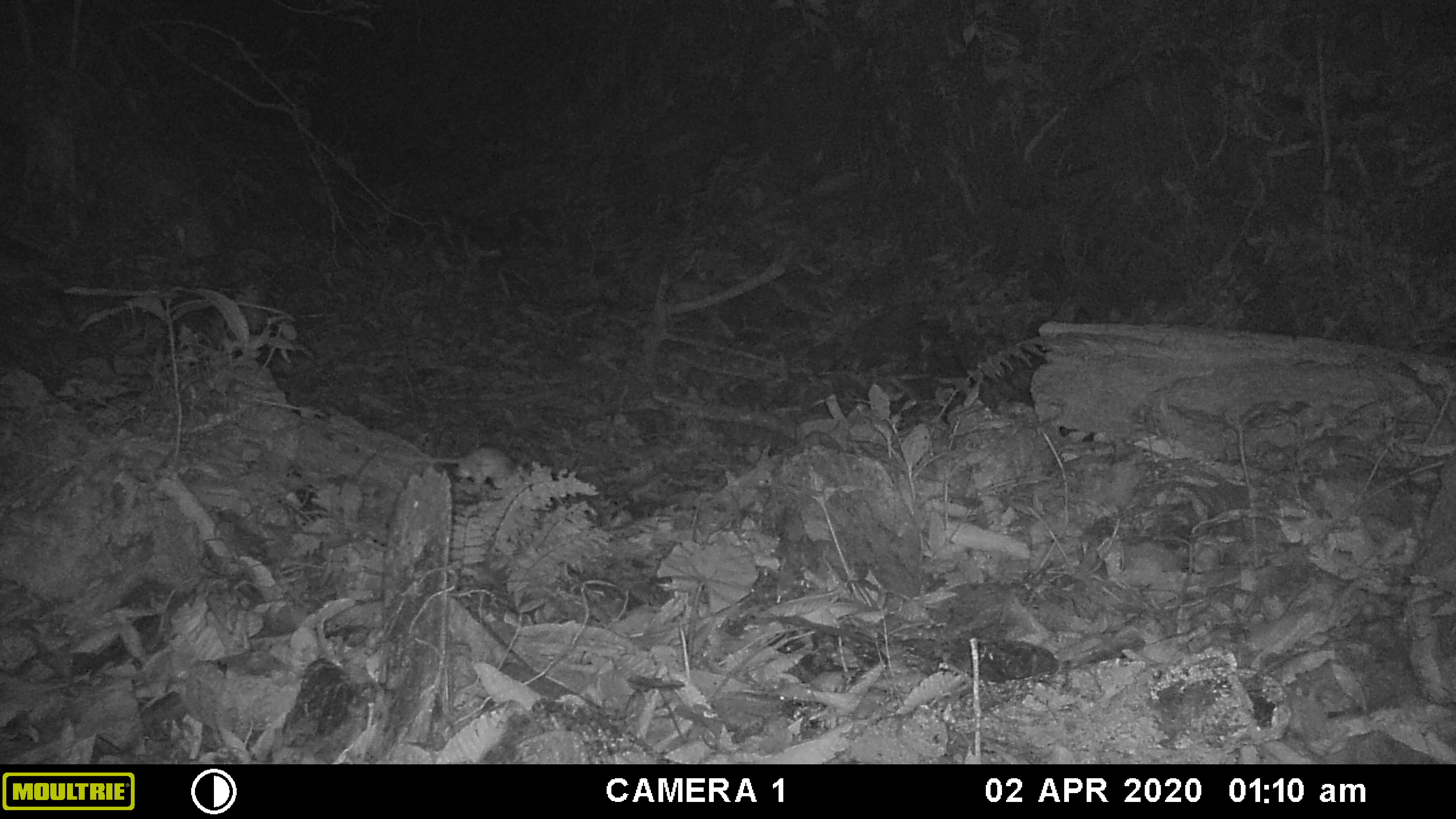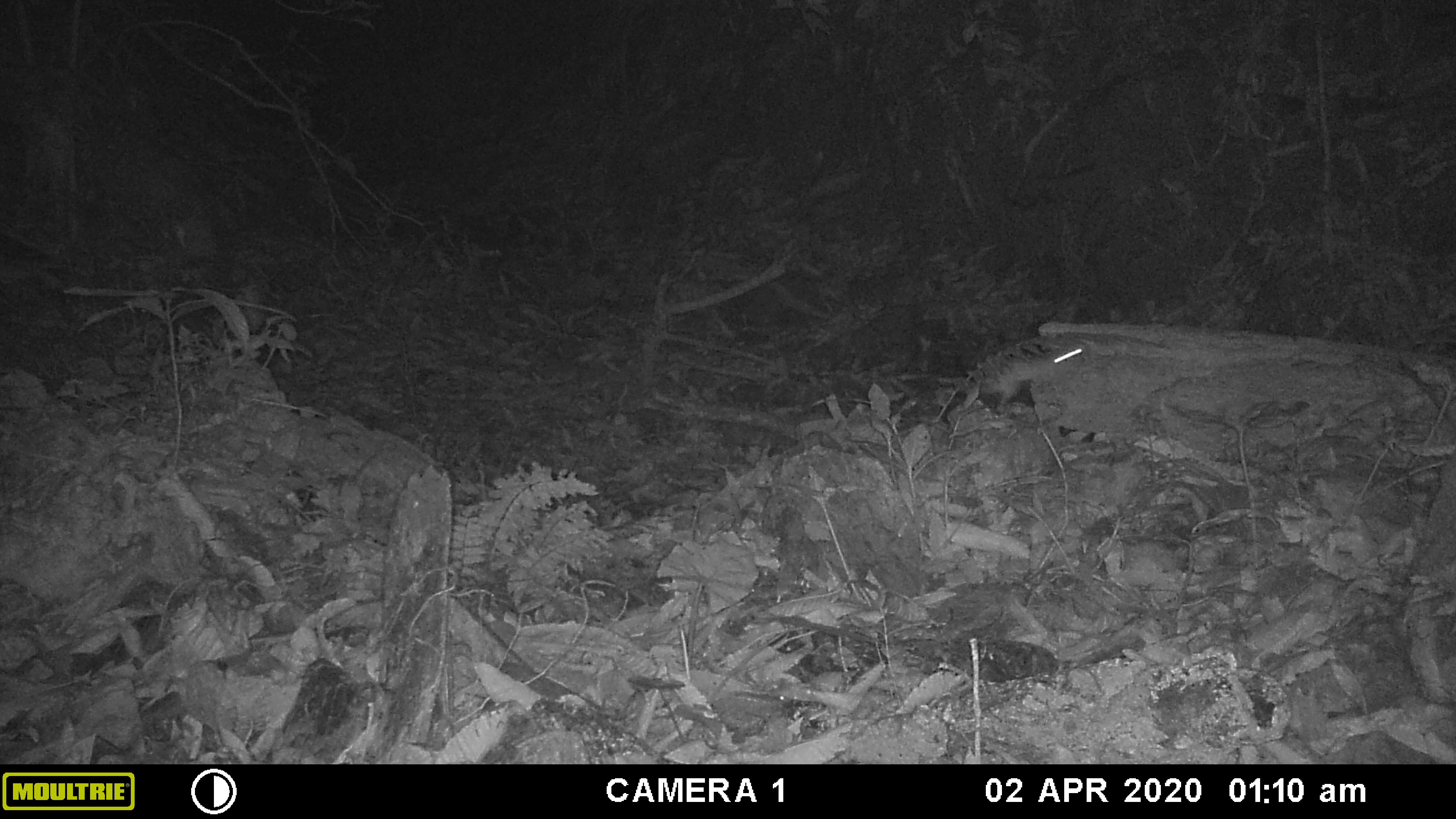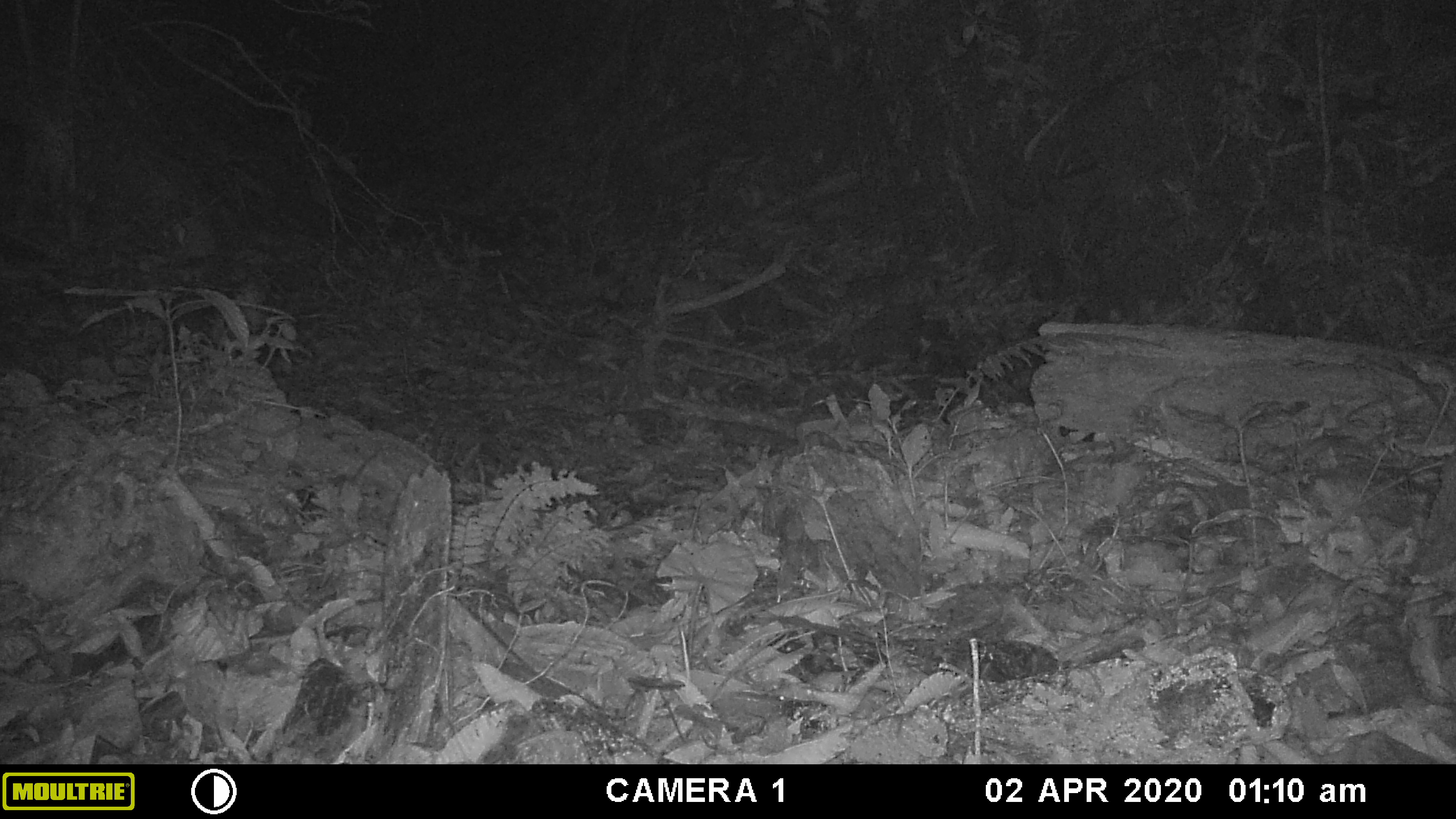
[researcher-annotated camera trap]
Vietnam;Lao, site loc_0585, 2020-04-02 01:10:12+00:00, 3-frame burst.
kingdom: Animalia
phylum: Chordata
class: Mammalia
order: Rodentia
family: Muridae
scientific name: Muridae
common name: old-world mice and rats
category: unidentified murid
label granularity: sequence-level